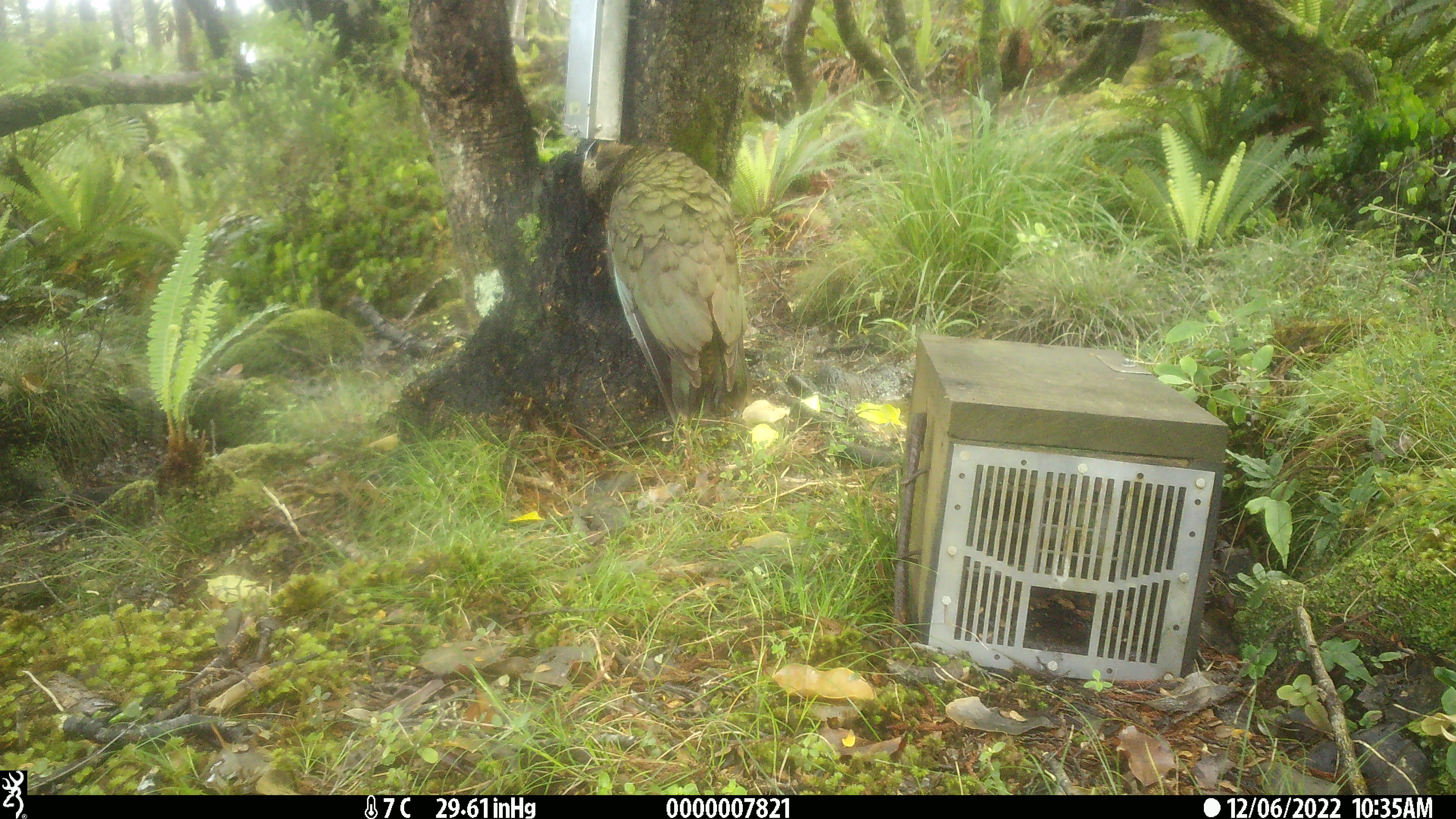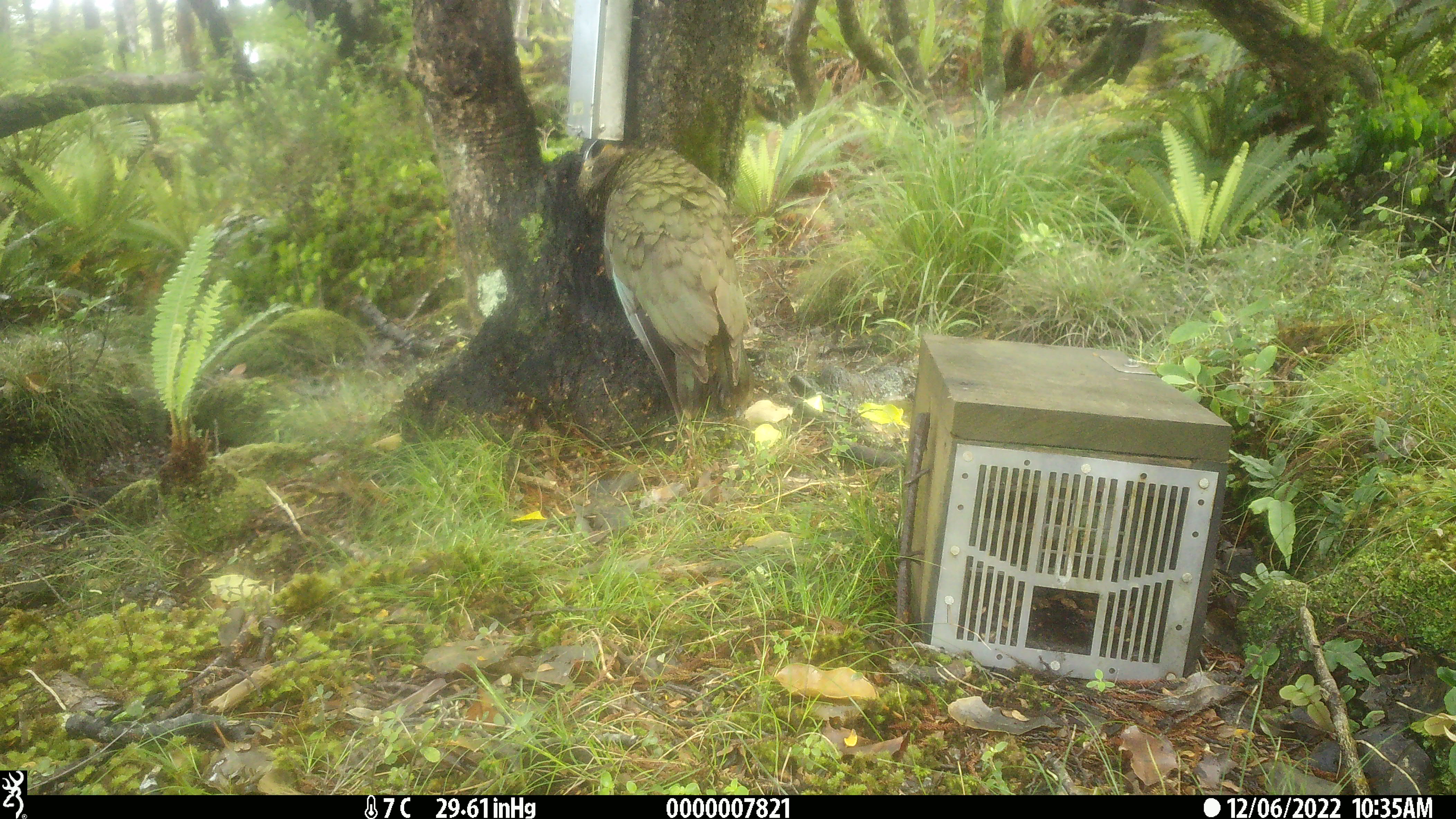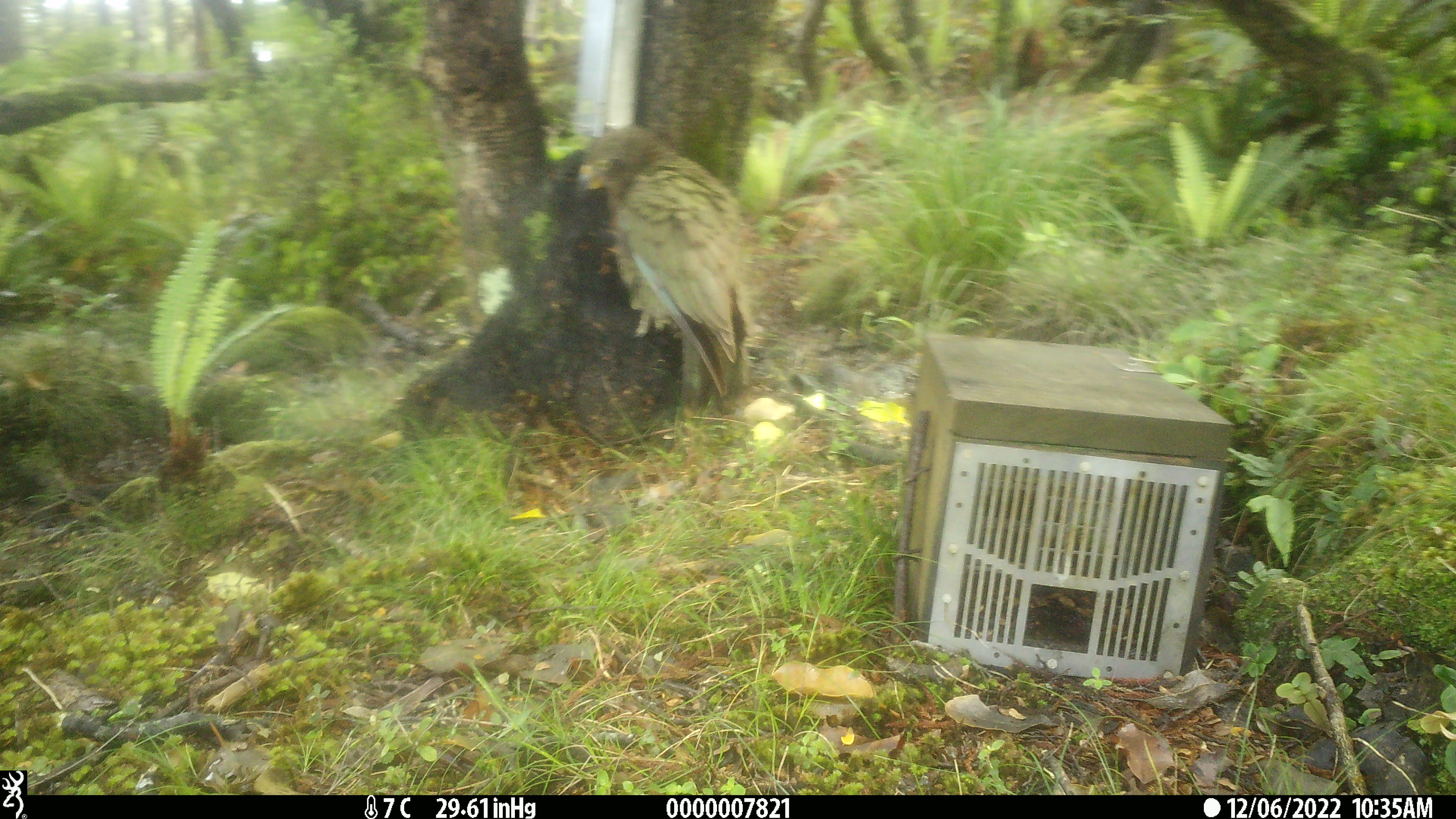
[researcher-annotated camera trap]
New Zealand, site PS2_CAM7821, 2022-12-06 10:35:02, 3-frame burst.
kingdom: Animalia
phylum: Chordata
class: Aves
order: Psittaciformes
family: Strigopidae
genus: Nestor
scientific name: Nestor notabilis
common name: kea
Kea (Nestor notabilis).